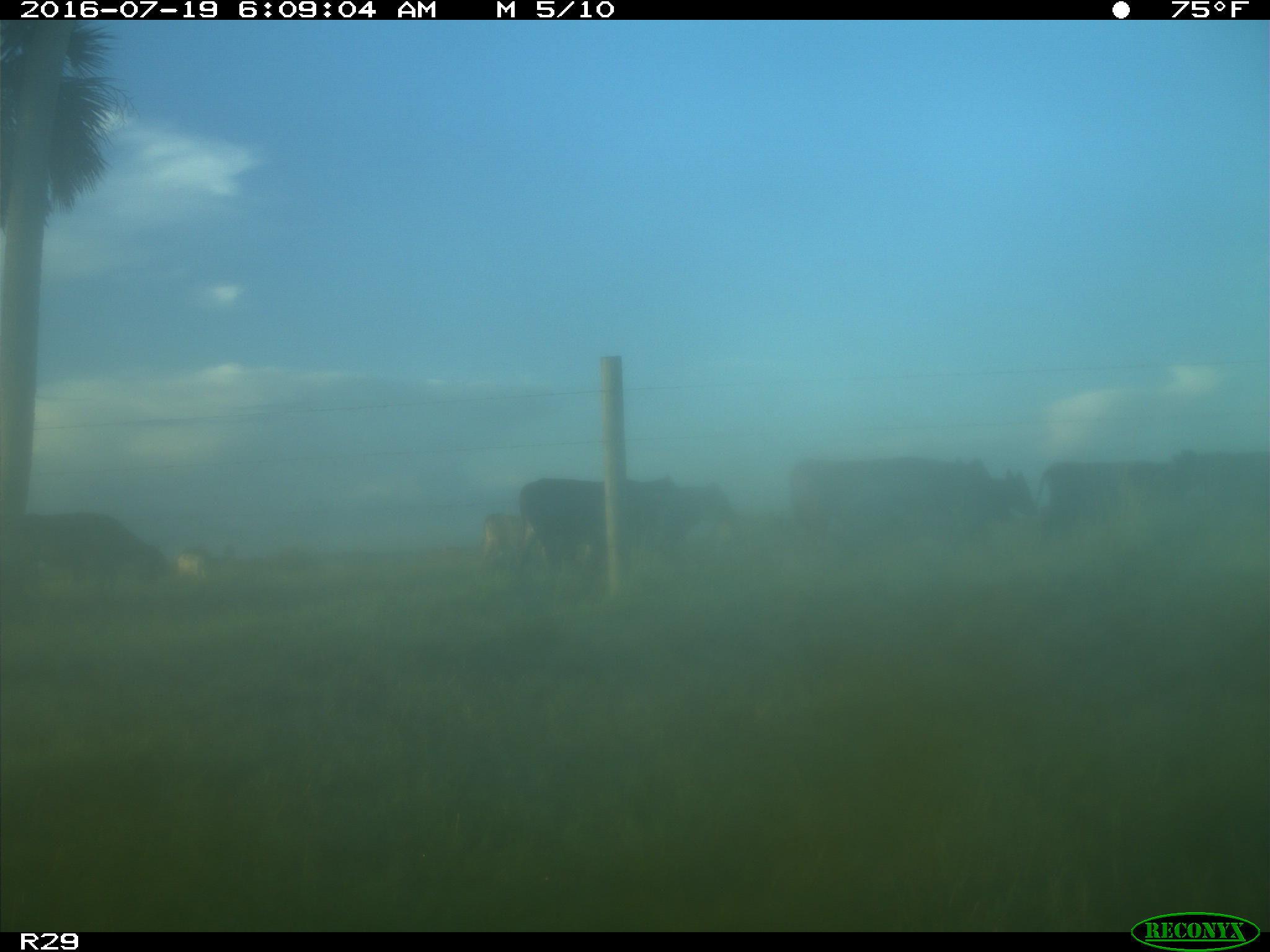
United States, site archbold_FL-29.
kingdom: Animalia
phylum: Chordata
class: Mammalia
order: Artiodactyla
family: Bovidae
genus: Bos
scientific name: Bos taurus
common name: domestic cow